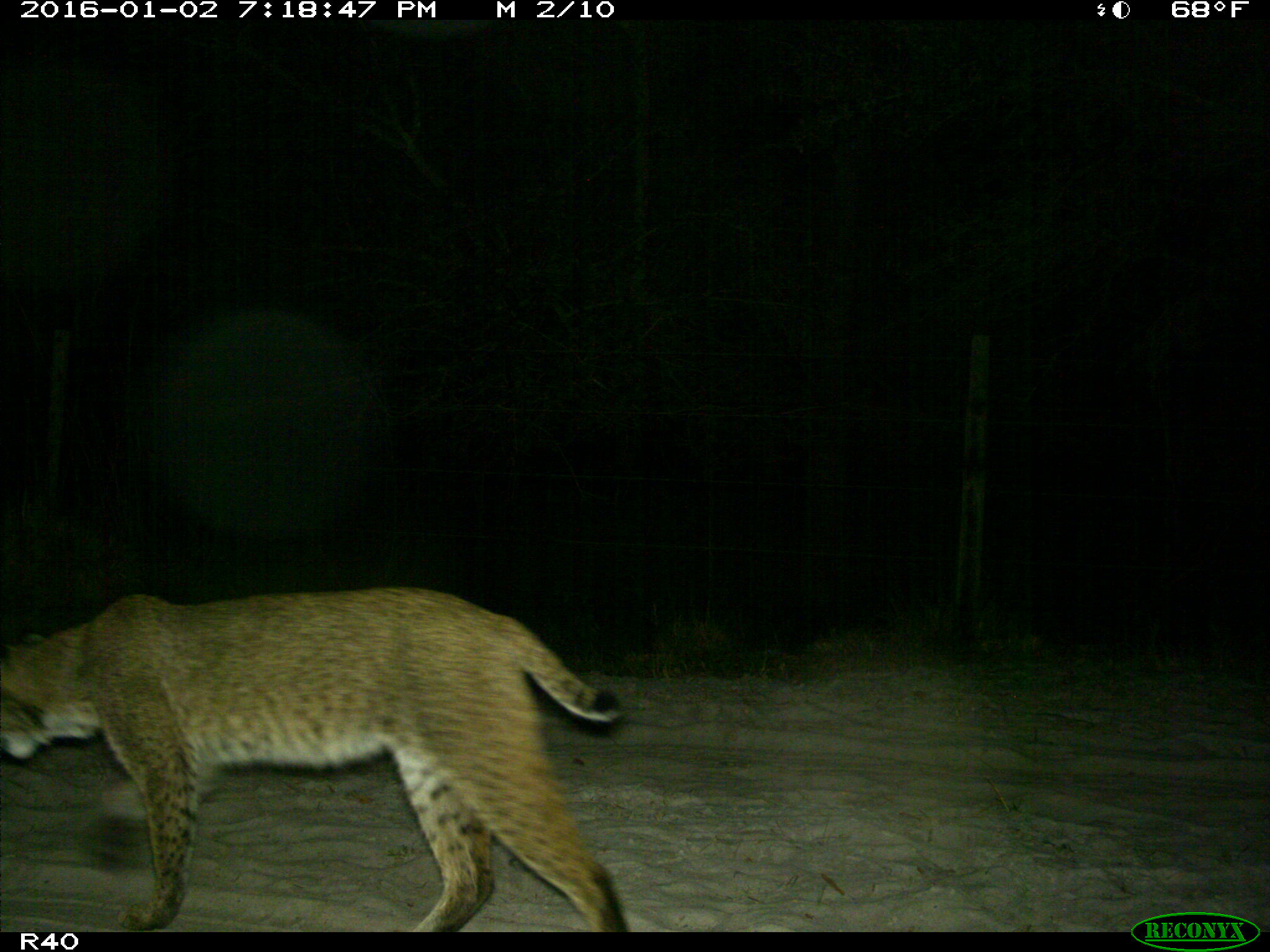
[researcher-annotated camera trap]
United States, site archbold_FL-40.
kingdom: Animalia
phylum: Chordata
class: Mammalia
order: Carnivora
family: Felidae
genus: Lynx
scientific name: Lynx rufus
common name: bobcat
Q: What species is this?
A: Lynx rufus (bobcat).